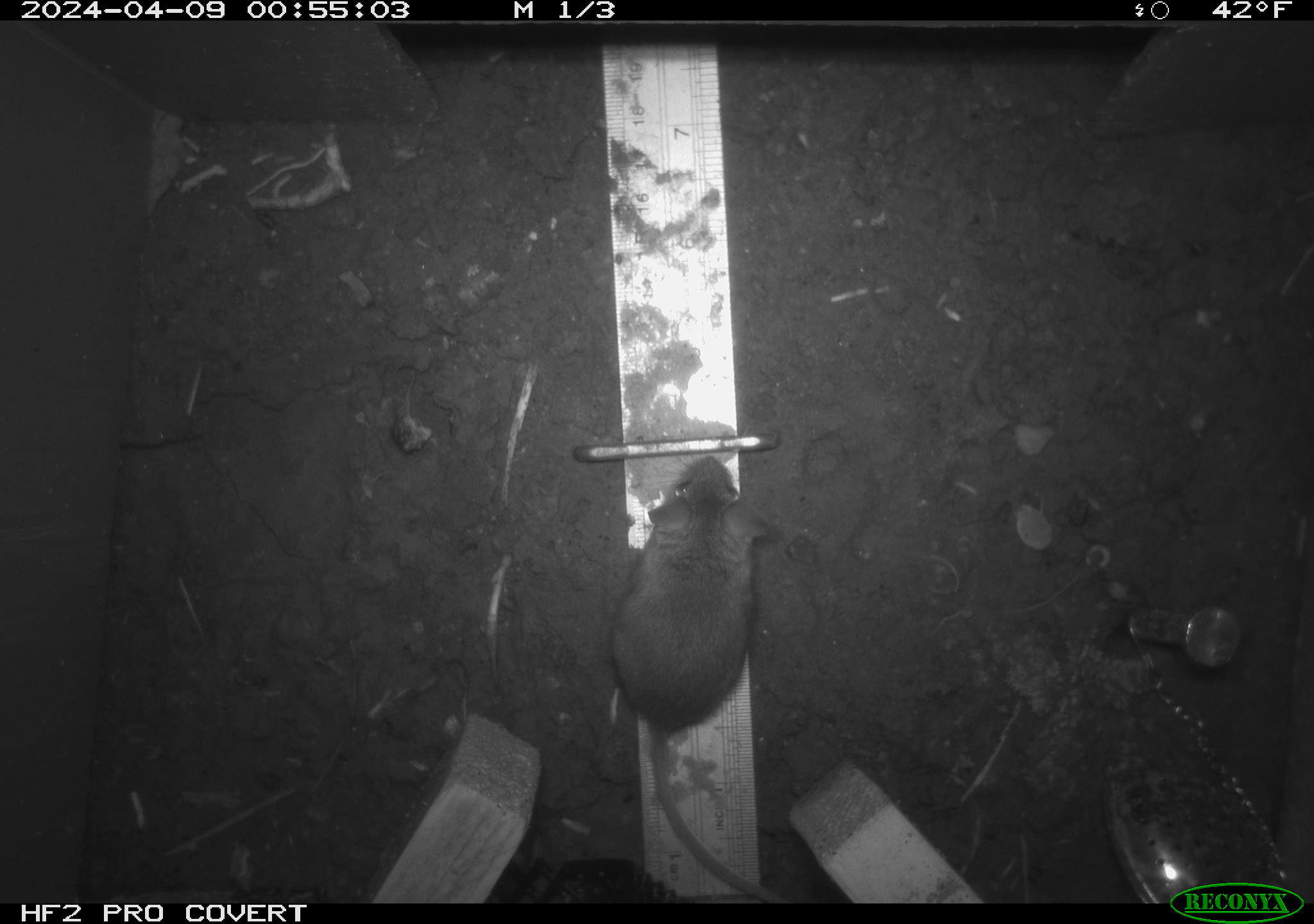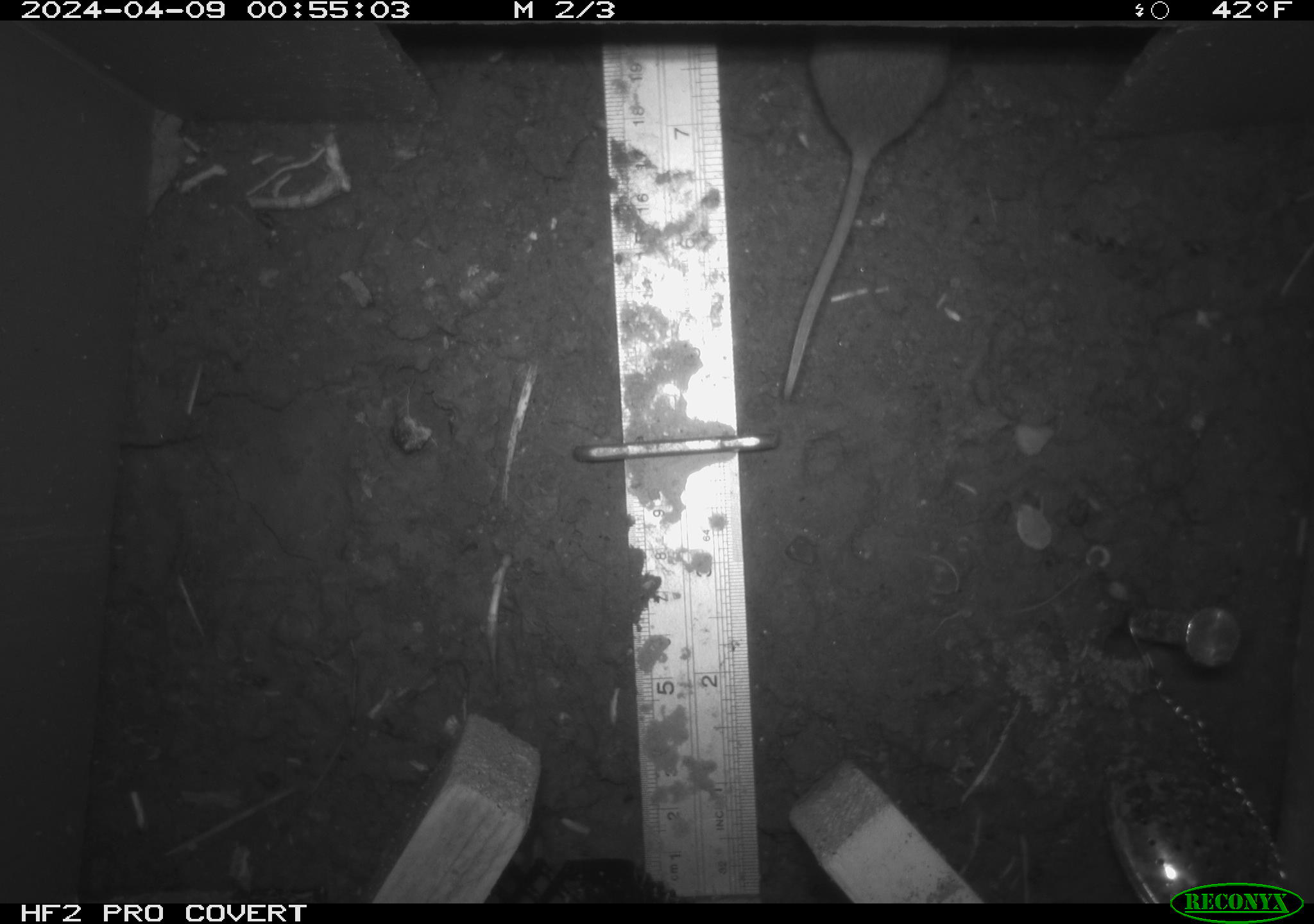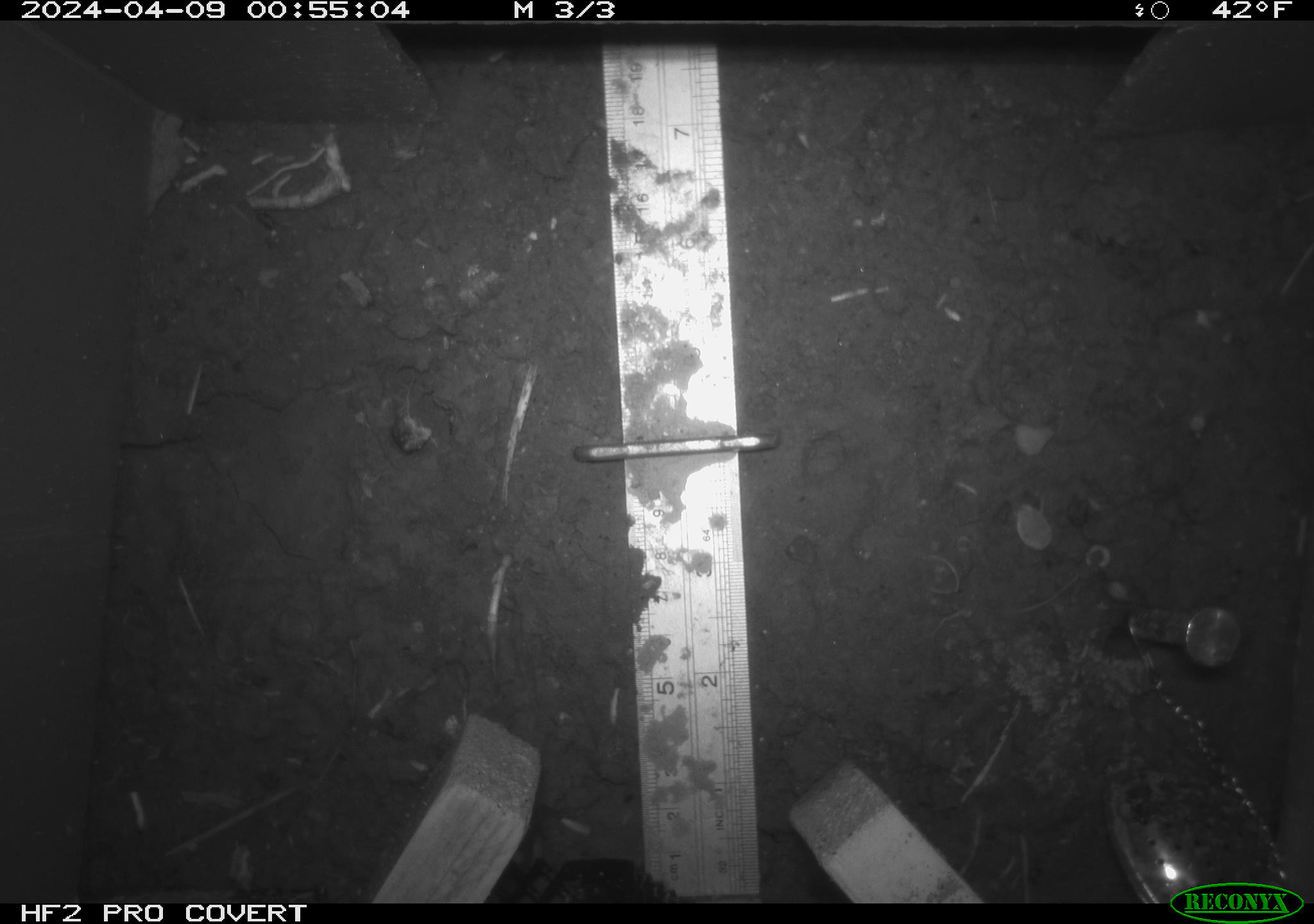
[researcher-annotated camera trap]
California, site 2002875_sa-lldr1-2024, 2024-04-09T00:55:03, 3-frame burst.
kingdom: Animalia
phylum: Chordata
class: Mammalia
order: Rodentia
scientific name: Rodentia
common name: mouse species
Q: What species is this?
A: Mouse species (Rodentia).